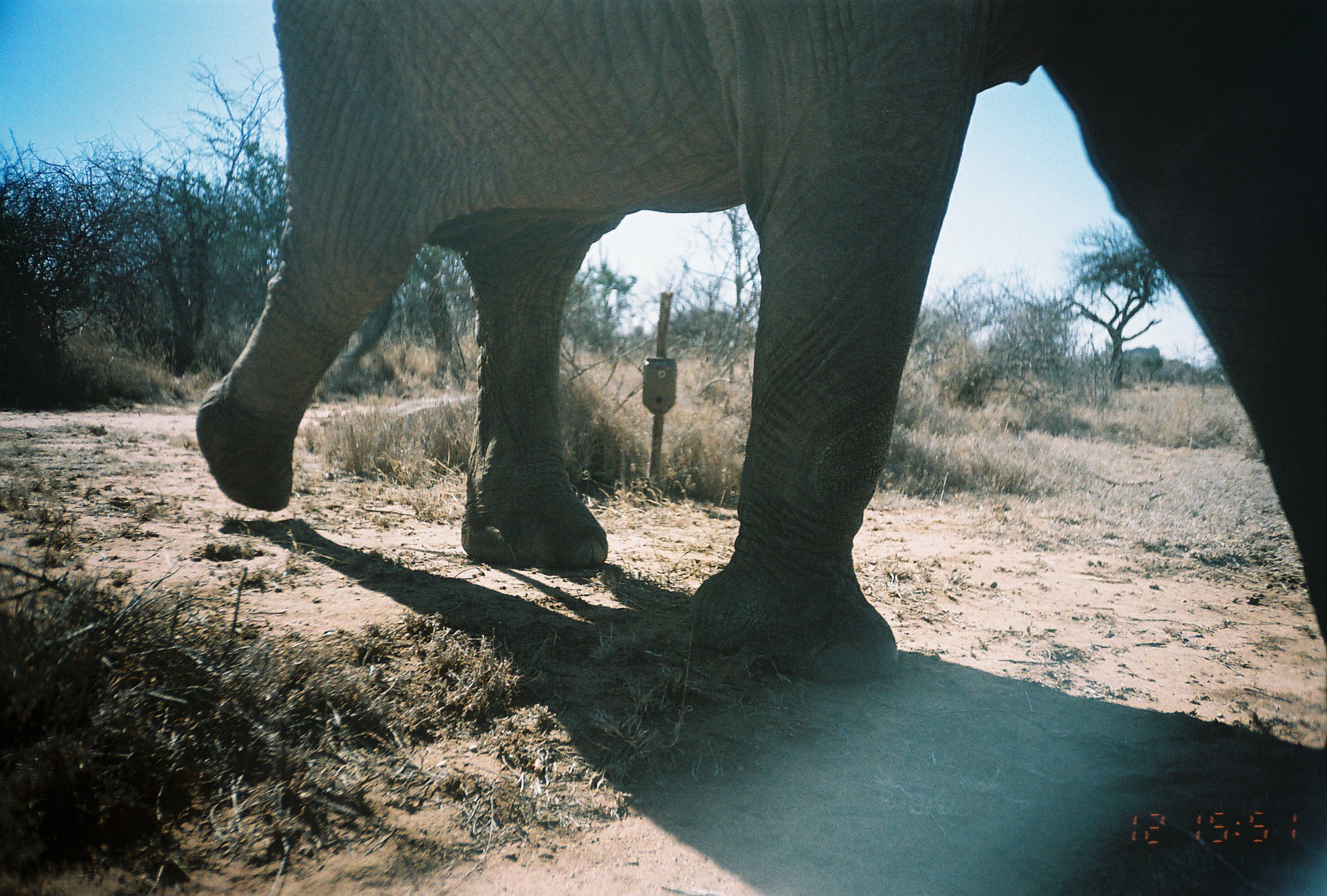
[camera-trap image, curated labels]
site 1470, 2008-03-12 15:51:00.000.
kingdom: Animalia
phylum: Chordata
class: Mammalia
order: Proboscidea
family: Elephantidae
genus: Loxodonta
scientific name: Loxodonta africana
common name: african bush elephant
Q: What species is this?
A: Loxodonta africana (african bush elephant).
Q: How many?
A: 1.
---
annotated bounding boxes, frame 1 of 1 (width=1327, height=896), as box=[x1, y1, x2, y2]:
loxodonta africana: box=[195, 0, 1326, 683]